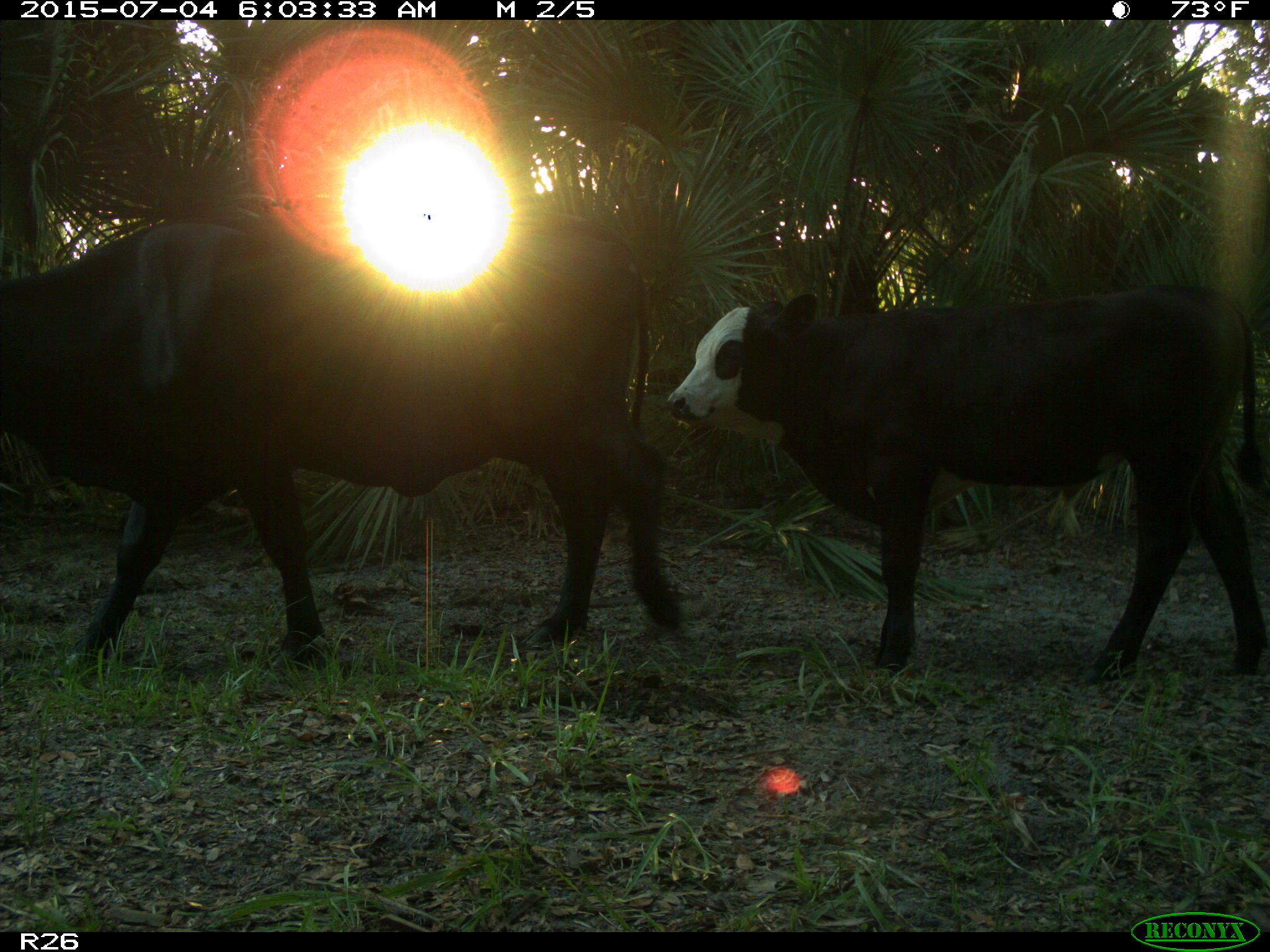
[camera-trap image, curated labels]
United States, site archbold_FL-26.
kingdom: Animalia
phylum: Chordata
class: Mammalia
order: Artiodactyla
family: Bovidae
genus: Bos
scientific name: Bos taurus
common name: domestic cow